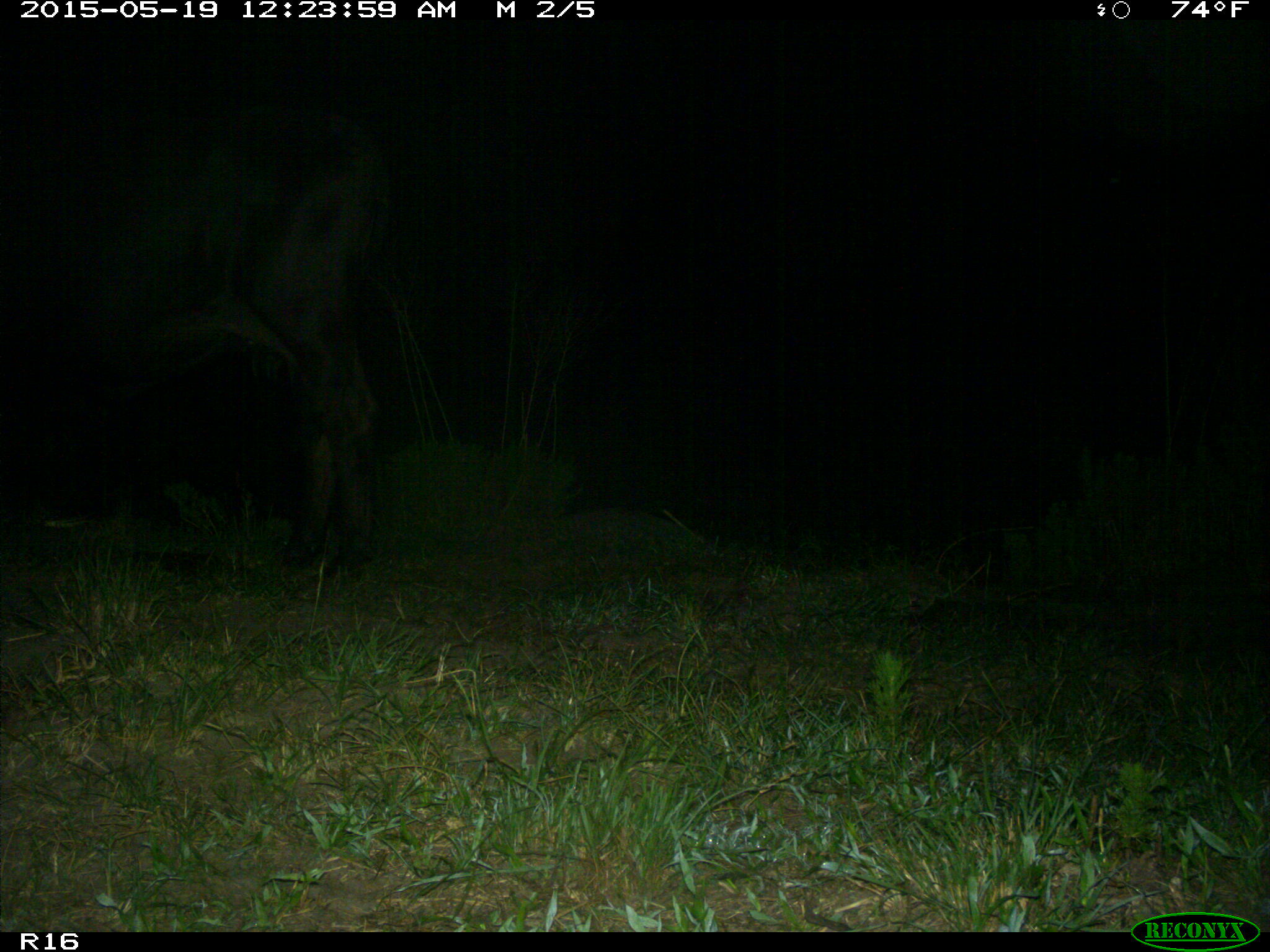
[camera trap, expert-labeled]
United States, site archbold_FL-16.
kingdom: Animalia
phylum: Chordata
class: Mammalia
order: Artiodactyla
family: Bovidae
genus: Bos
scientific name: Bos taurus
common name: domestic cow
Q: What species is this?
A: Bos taurus (domestic cow).